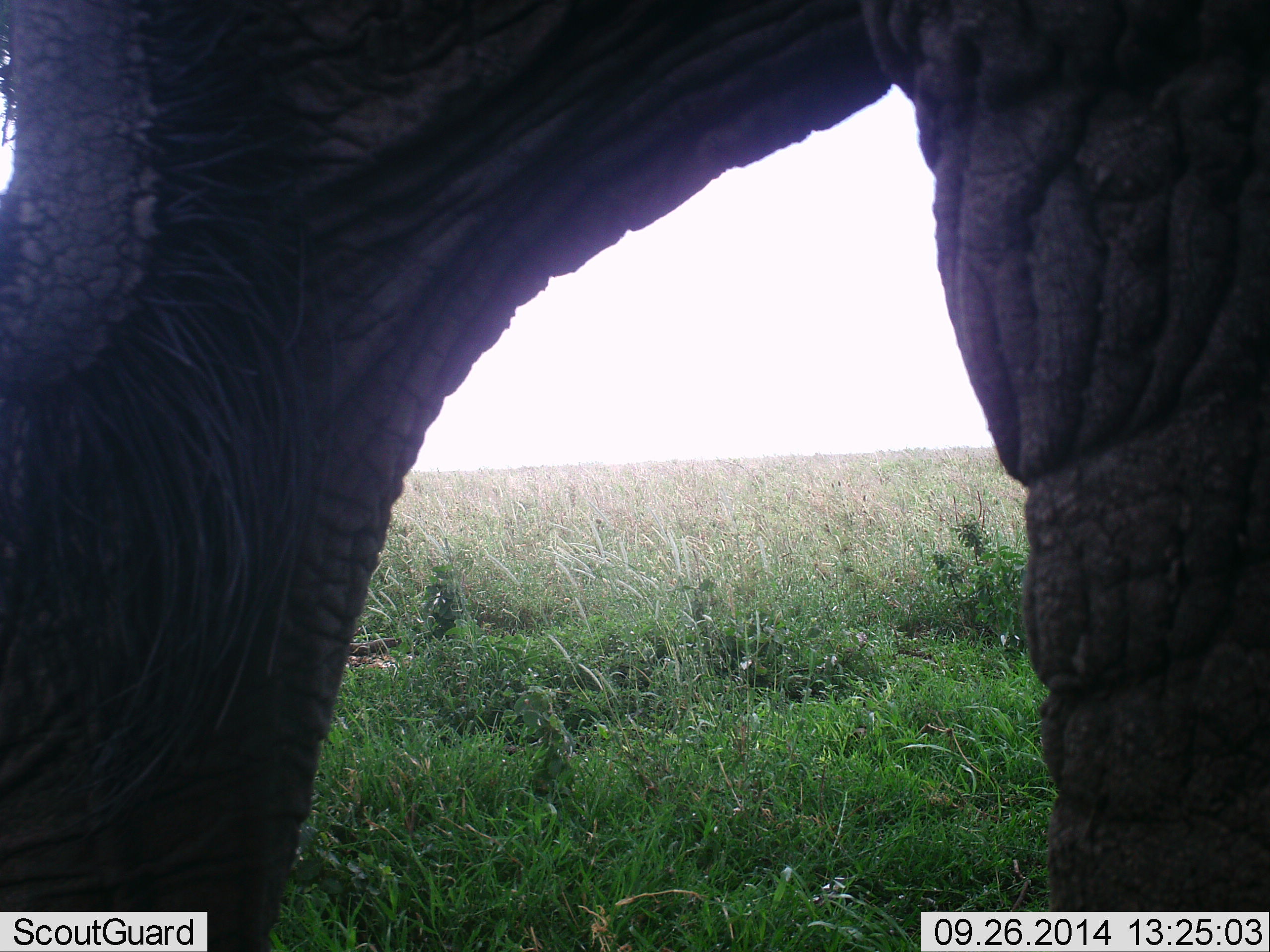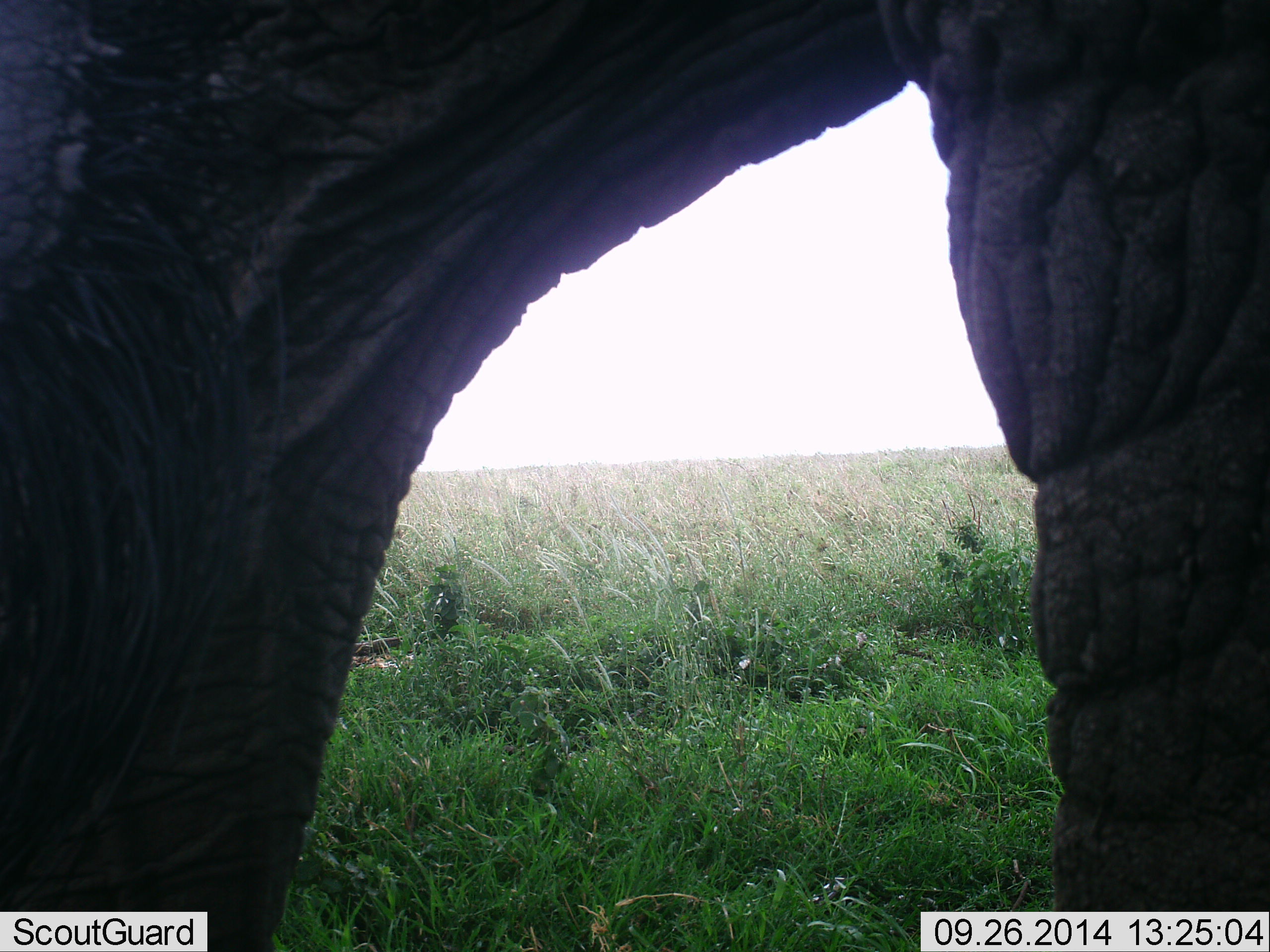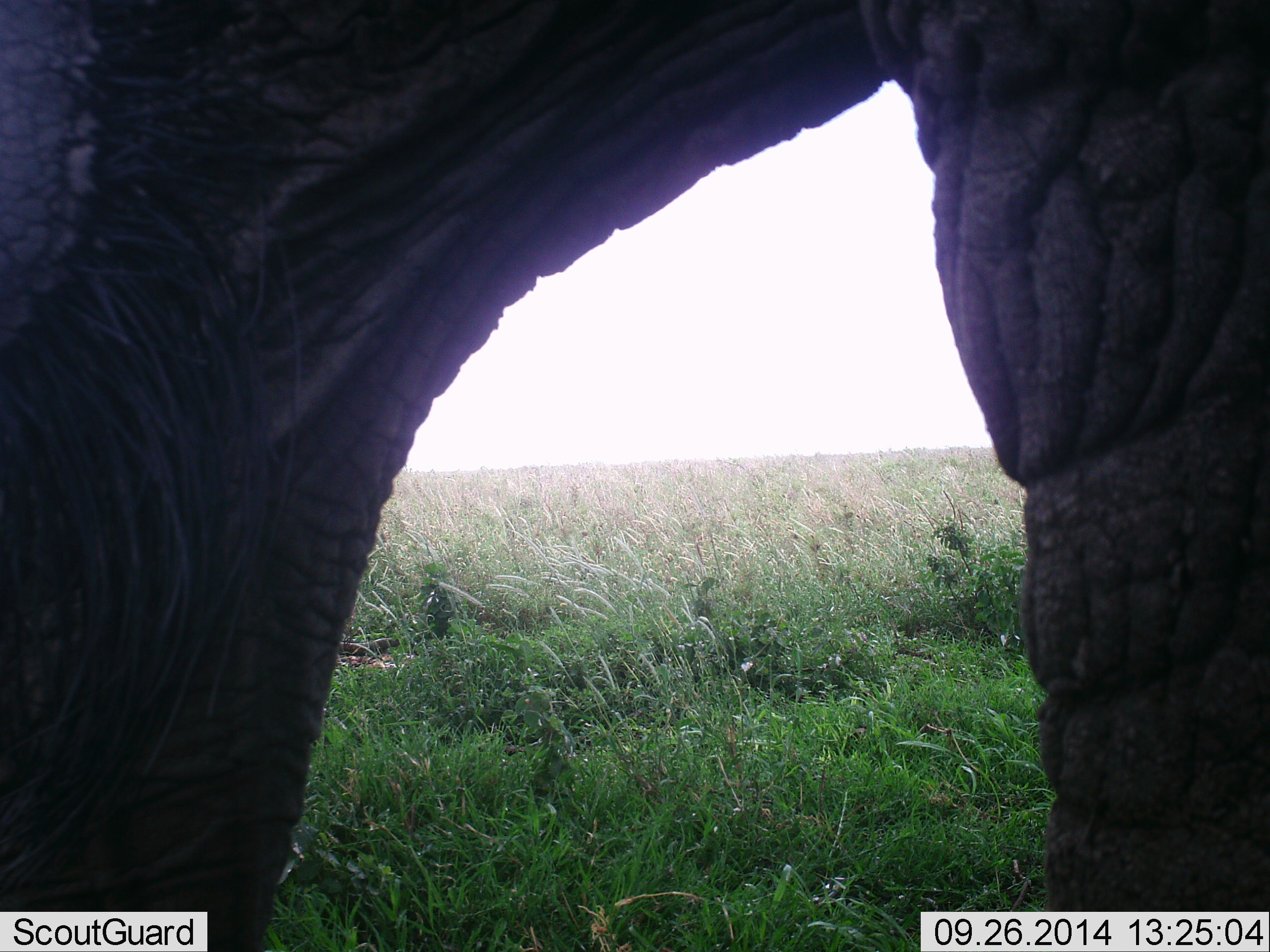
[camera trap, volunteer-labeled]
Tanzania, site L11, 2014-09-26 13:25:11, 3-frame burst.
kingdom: Animalia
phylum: Chordata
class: Mammalia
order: Proboscidea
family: Elephantidae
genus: Loxodonta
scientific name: Loxodonta africana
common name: african bush elephant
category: elephant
Elephant (african bush elephant) (Loxodonta africana), count 1. Behavior (volunteer vote fractions): standing 90%, resting 0%, moving 0%, interacting 10%. Young present (vote fraction): 0%. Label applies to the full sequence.